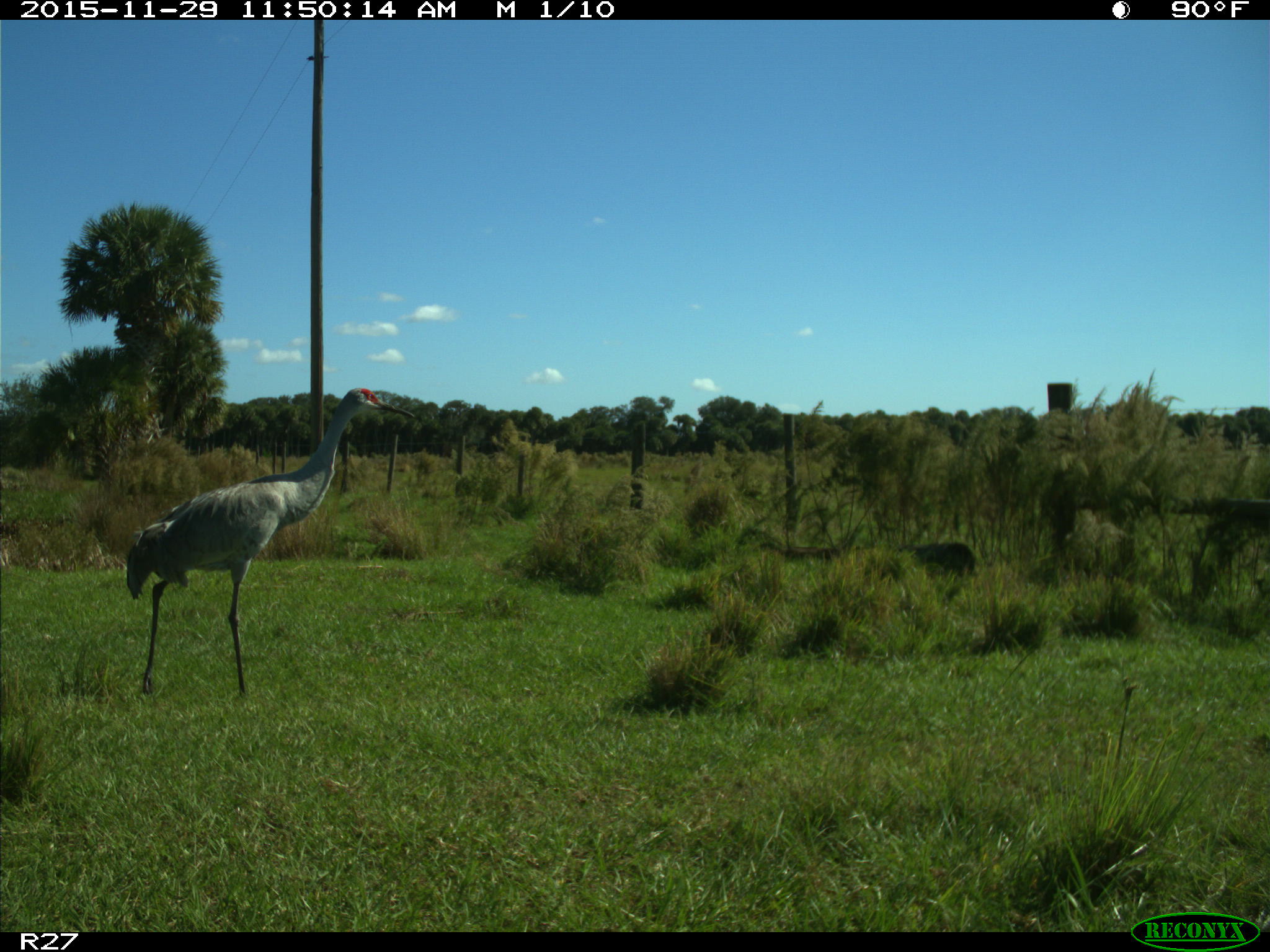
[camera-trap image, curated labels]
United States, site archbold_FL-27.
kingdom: Animalia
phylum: Chordata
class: Aves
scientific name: Aves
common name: birds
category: unidentified bird